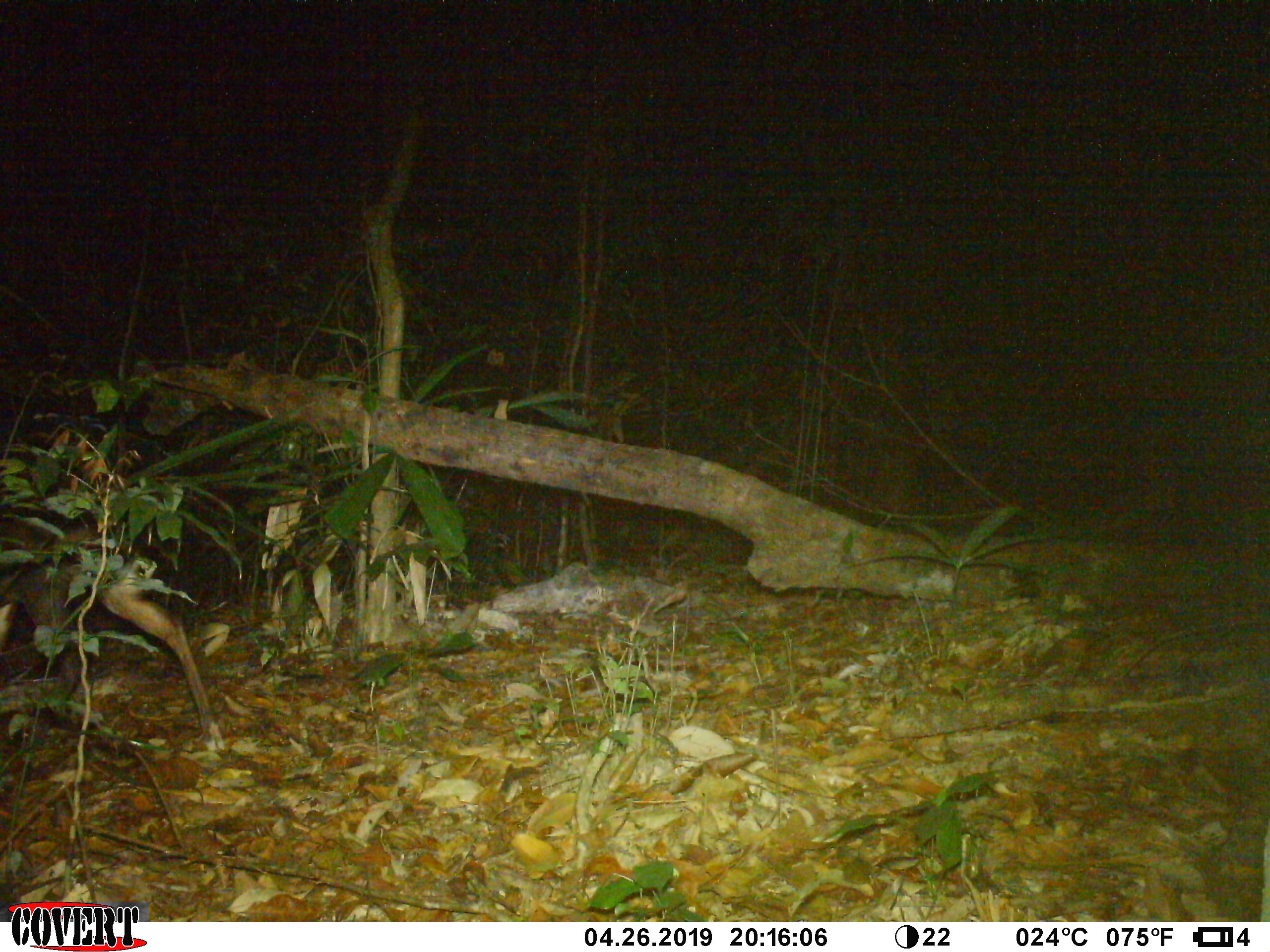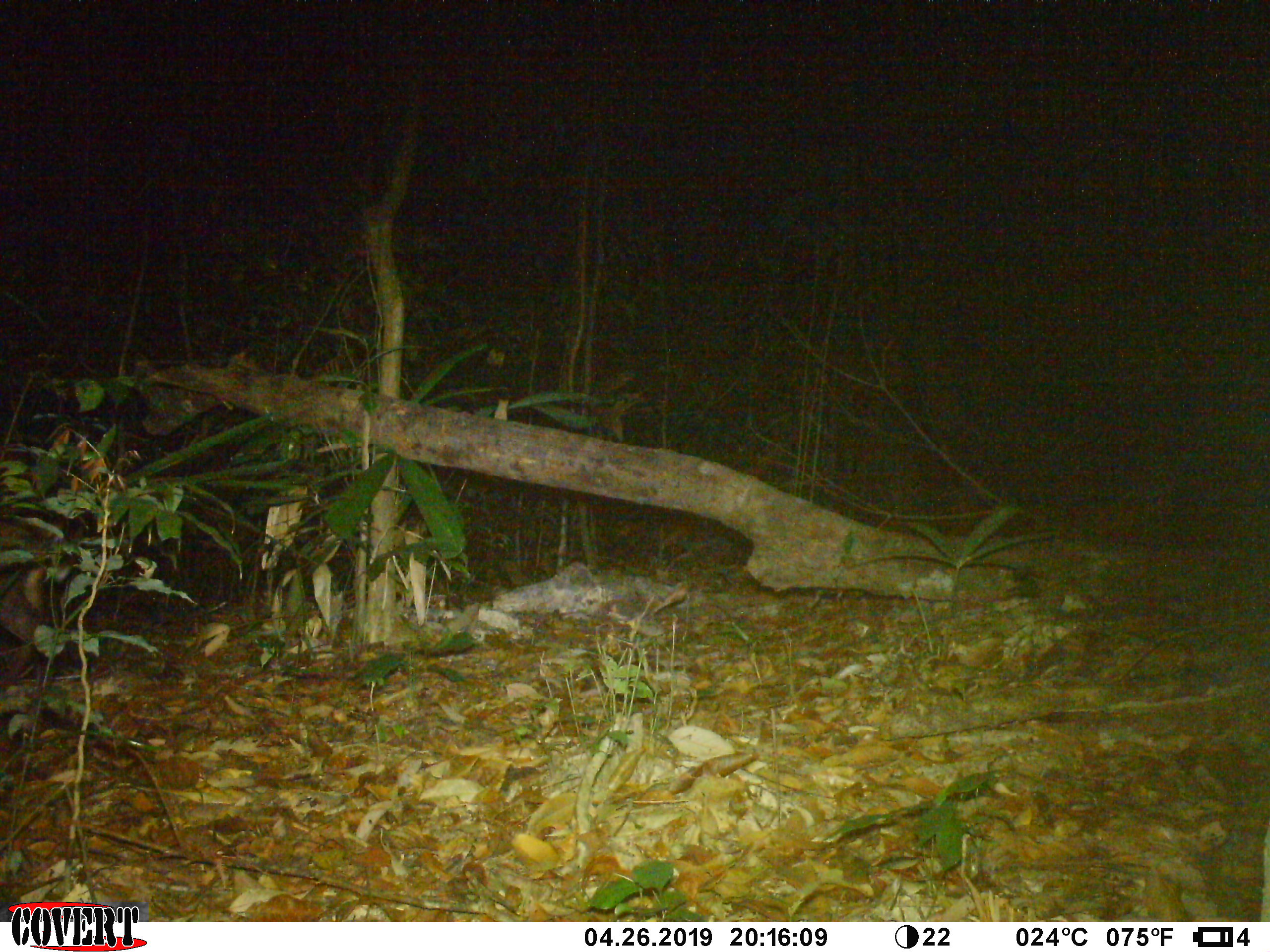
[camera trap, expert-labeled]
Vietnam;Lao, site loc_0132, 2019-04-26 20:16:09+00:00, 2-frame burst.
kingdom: Animalia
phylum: Chordata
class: Mammalia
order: Artiodactyla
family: Cervidae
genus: Muntiacus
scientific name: Muntiacus rooseveltorum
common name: roosevelt's muntjac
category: roosevelts muntjac group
Roosevelts muntjac group (roosevelt's muntjac) (Muntiacus rooseveltorum). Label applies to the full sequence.